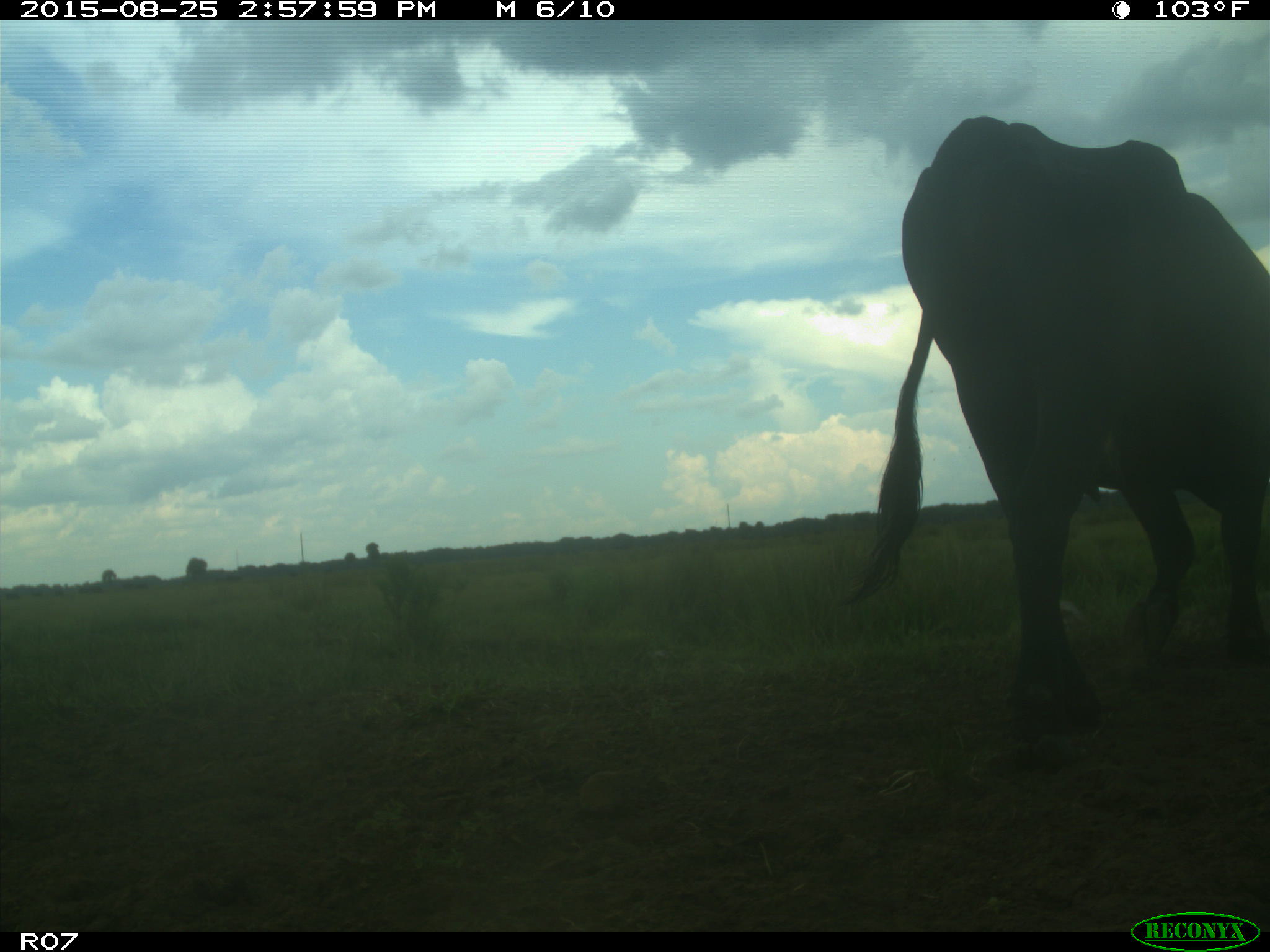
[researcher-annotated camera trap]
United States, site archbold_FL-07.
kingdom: Animalia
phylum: Chordata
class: Mammalia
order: Artiodactyla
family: Bovidae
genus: Bos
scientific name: Bos taurus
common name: domestic cow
Bos taurus (domestic cow).